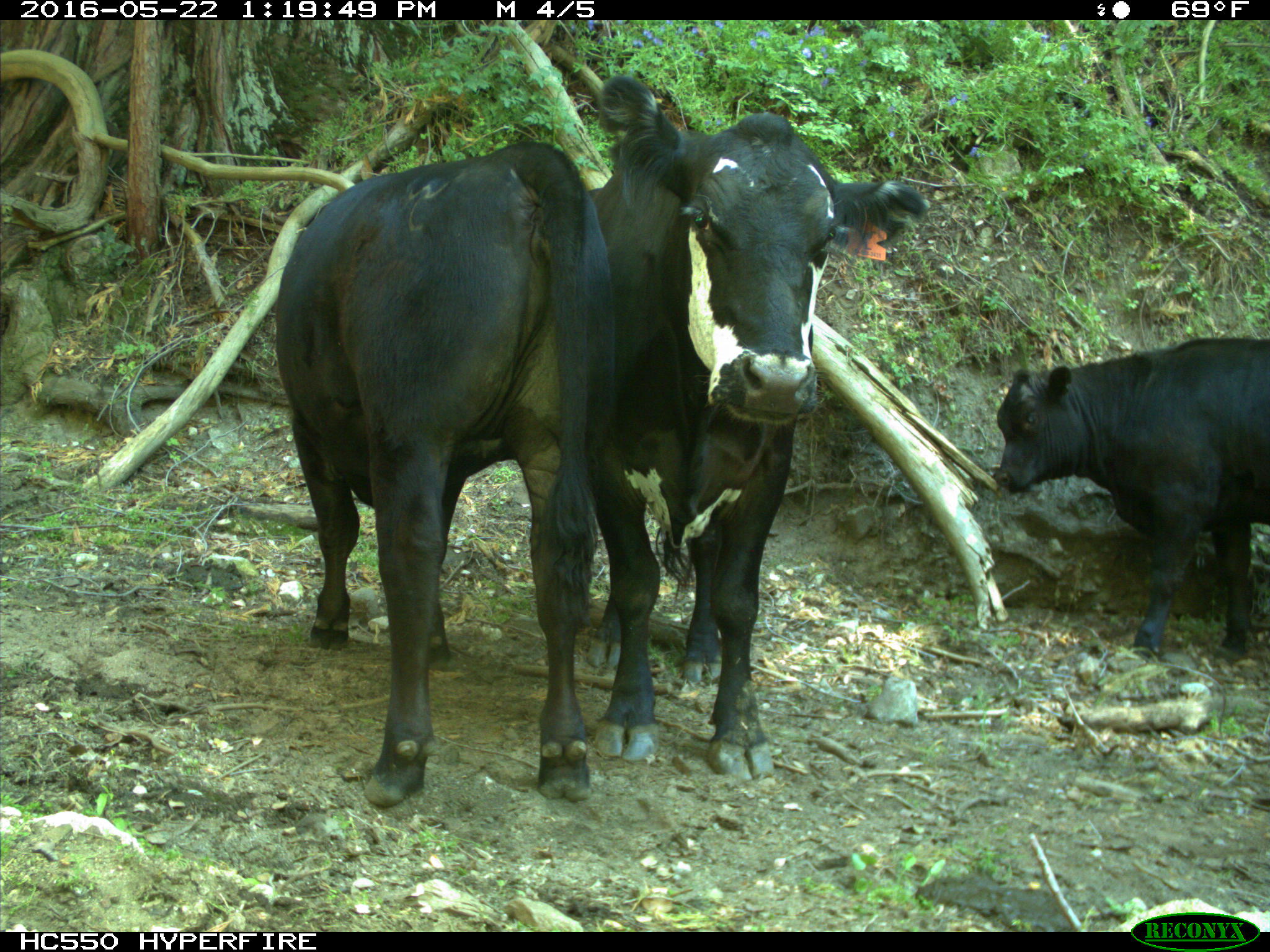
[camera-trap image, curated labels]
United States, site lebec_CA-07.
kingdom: Animalia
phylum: Chordata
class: Mammalia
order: Artiodactyla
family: Bovidae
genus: Bos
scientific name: Bos taurus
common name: domestic cow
Bos taurus (domestic cow).